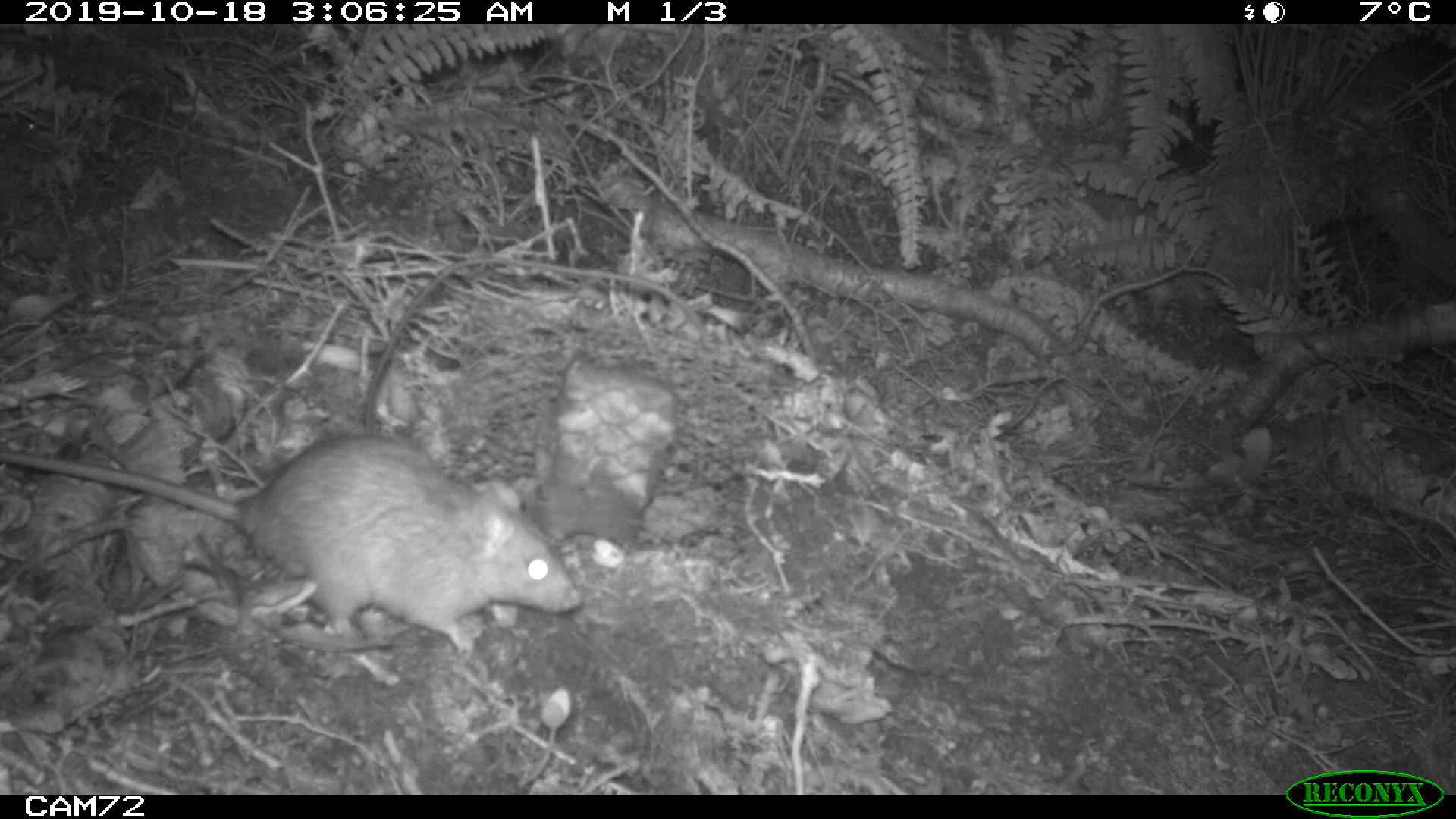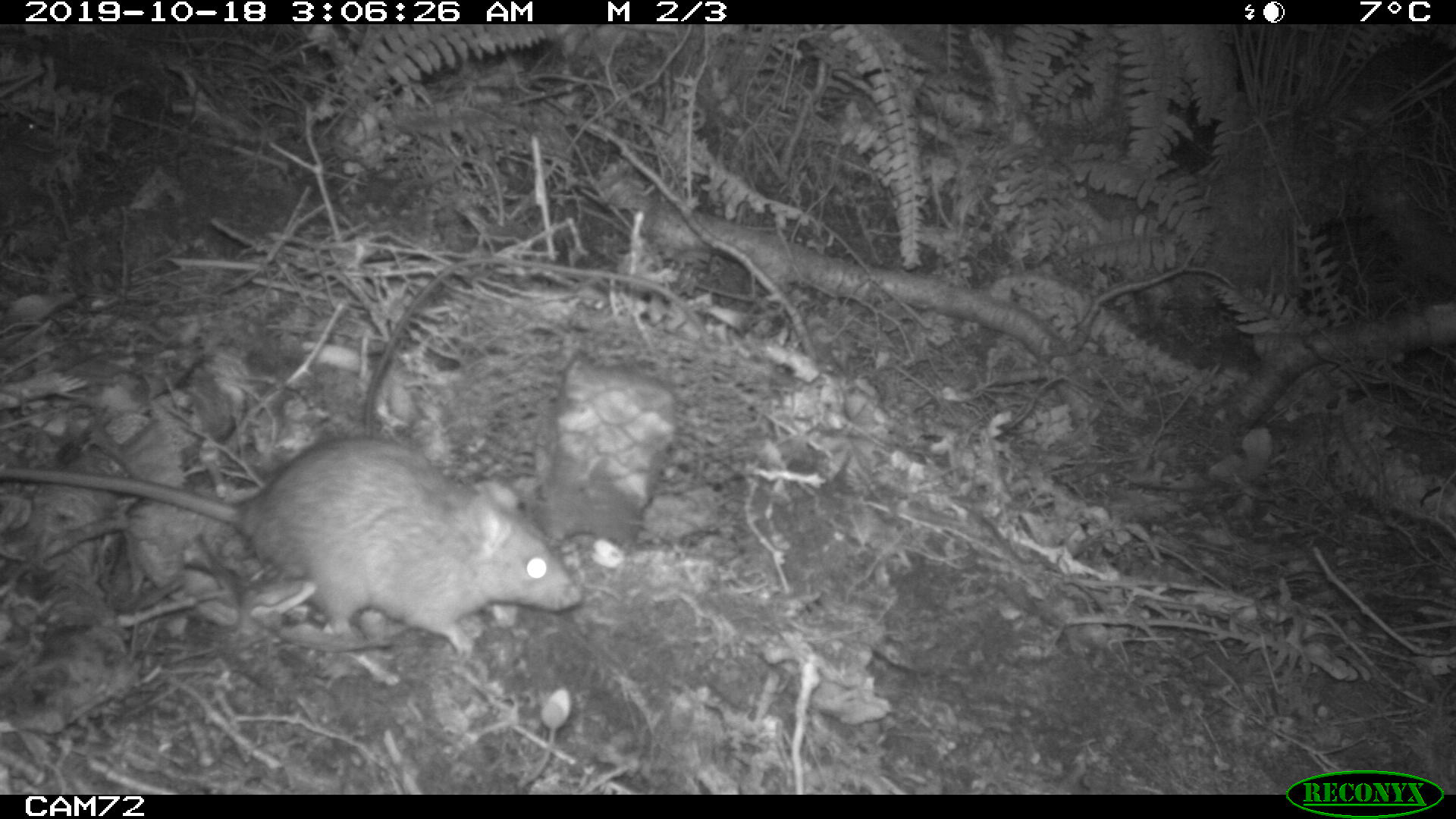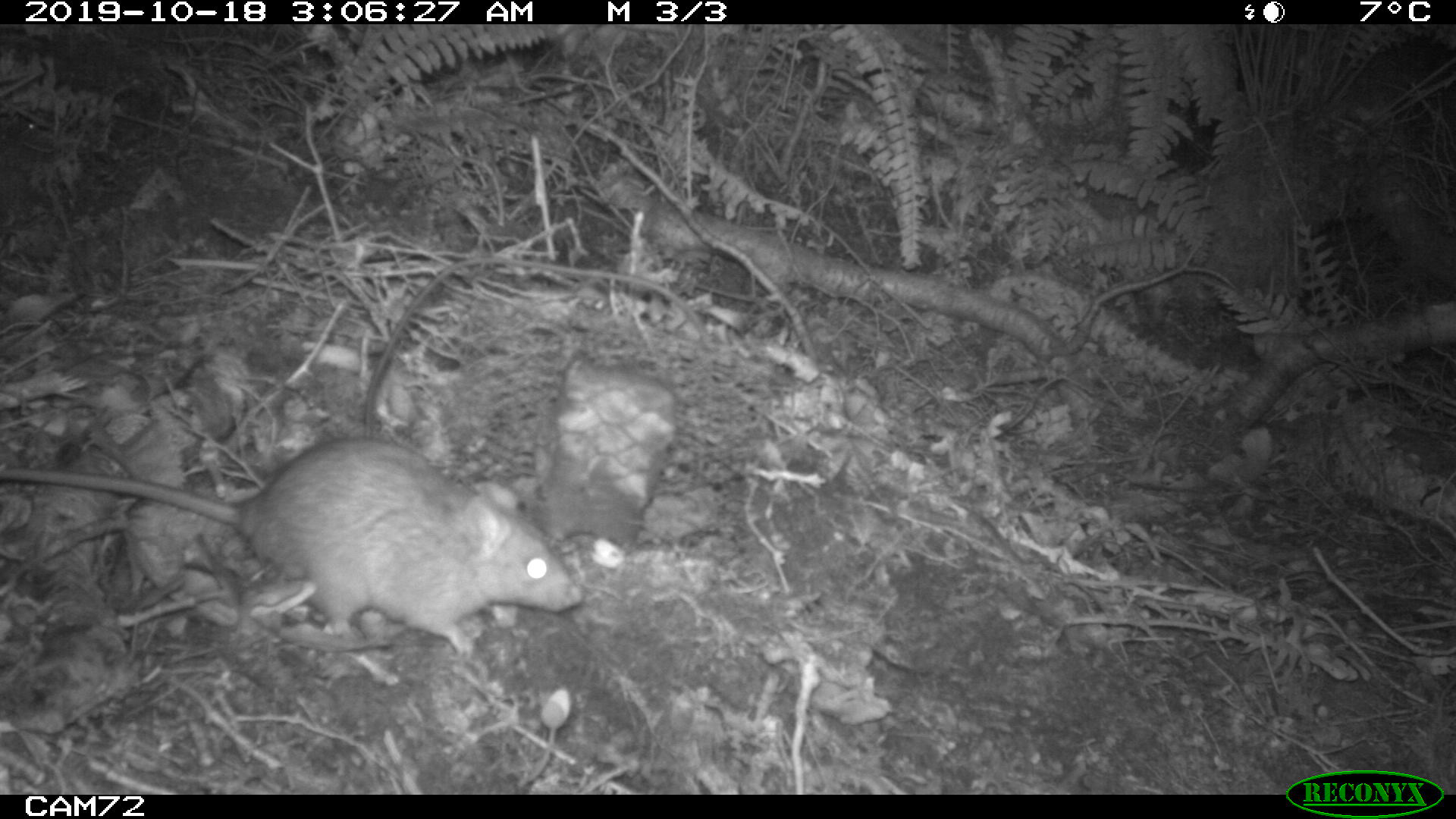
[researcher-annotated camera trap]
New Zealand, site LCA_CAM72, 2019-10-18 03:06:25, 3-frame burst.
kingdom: Animalia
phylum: Chordata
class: Mammalia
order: Rodentia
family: Muridae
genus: Rattus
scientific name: Rattus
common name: rat